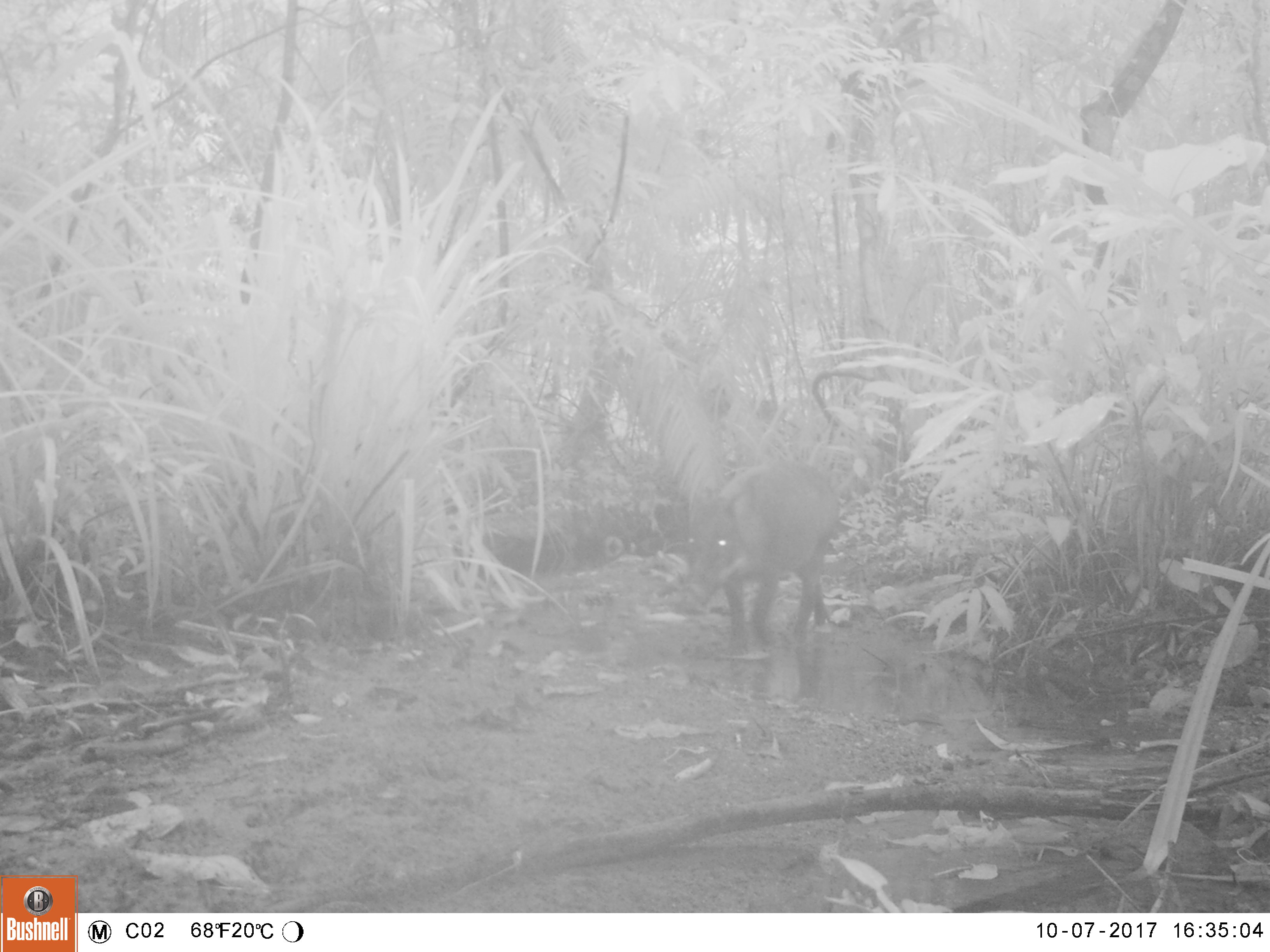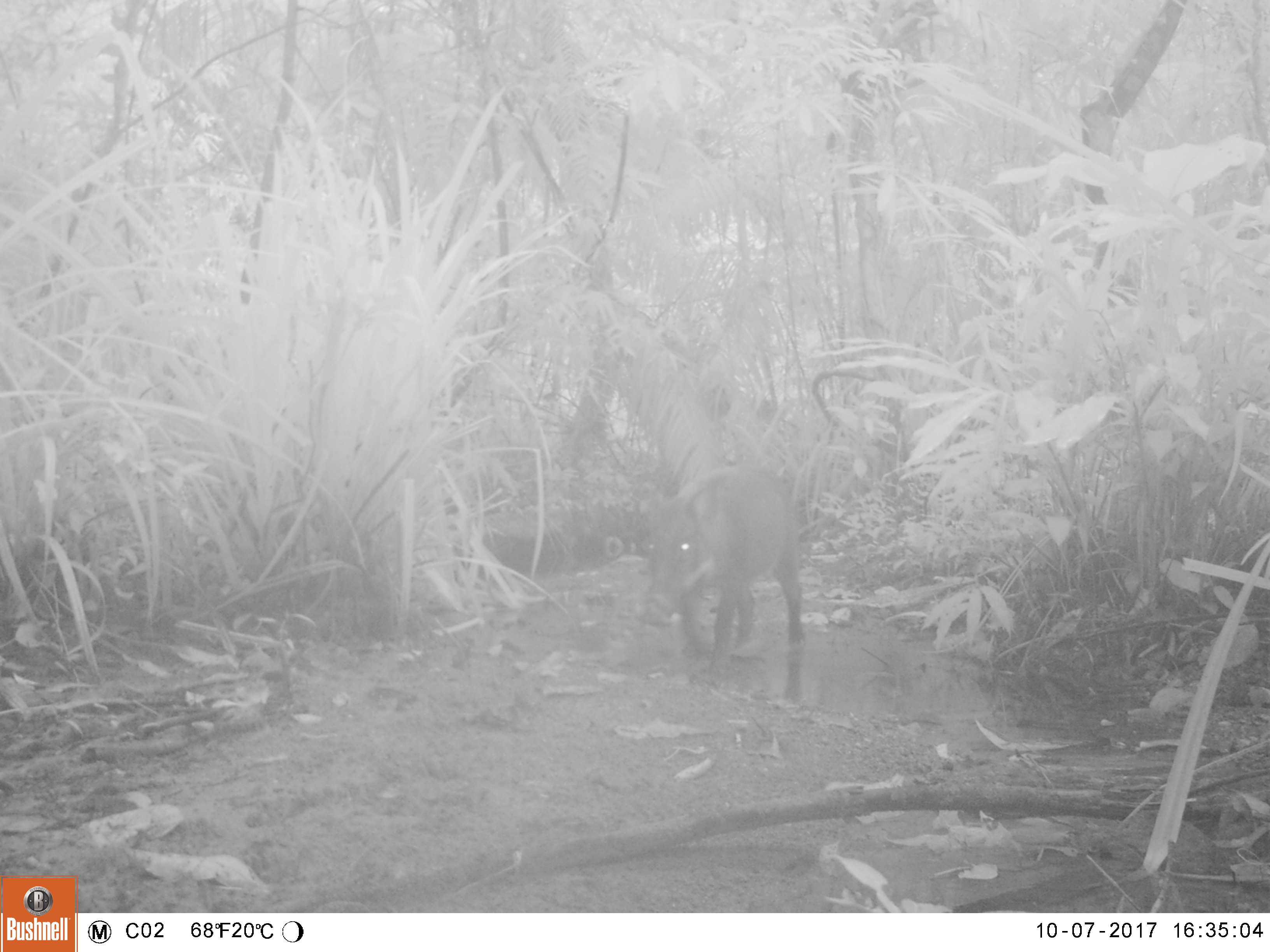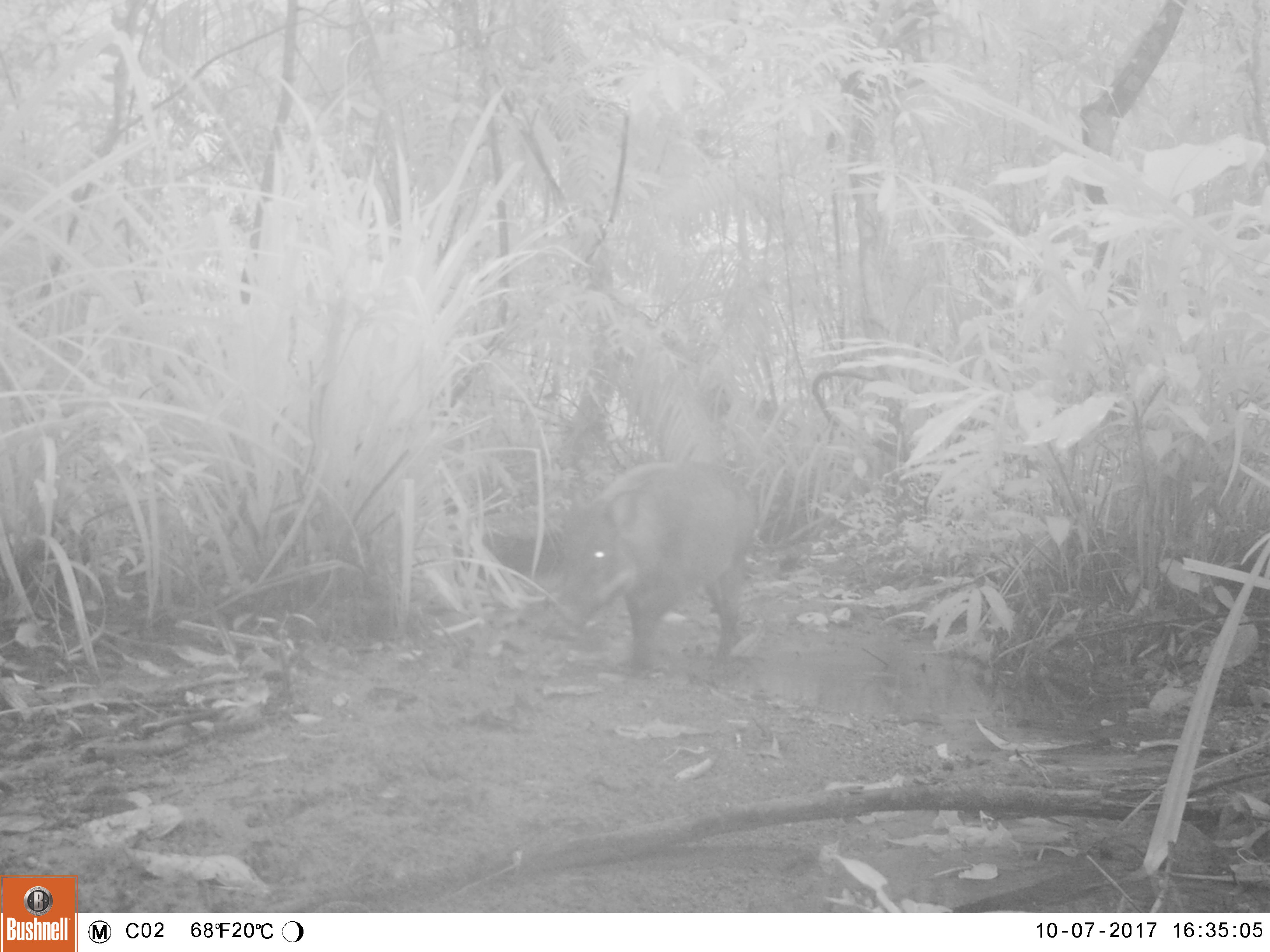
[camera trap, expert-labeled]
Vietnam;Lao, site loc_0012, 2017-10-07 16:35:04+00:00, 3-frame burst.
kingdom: Animalia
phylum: Chordata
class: Mammalia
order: Artiodactyla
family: Suidae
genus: Sus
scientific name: Sus scrofa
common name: eurasian wild pig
Eurasian wild pig (Sus scrofa). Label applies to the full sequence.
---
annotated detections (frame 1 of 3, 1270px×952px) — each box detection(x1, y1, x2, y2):
eurasian wild pig: detection(684, 457, 841, 652)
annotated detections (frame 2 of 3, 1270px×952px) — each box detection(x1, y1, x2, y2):
eurasian wild pig: detection(634, 463, 805, 702)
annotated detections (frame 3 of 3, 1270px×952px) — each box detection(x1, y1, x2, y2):
eurasian wild pig: detection(555, 461, 758, 672)